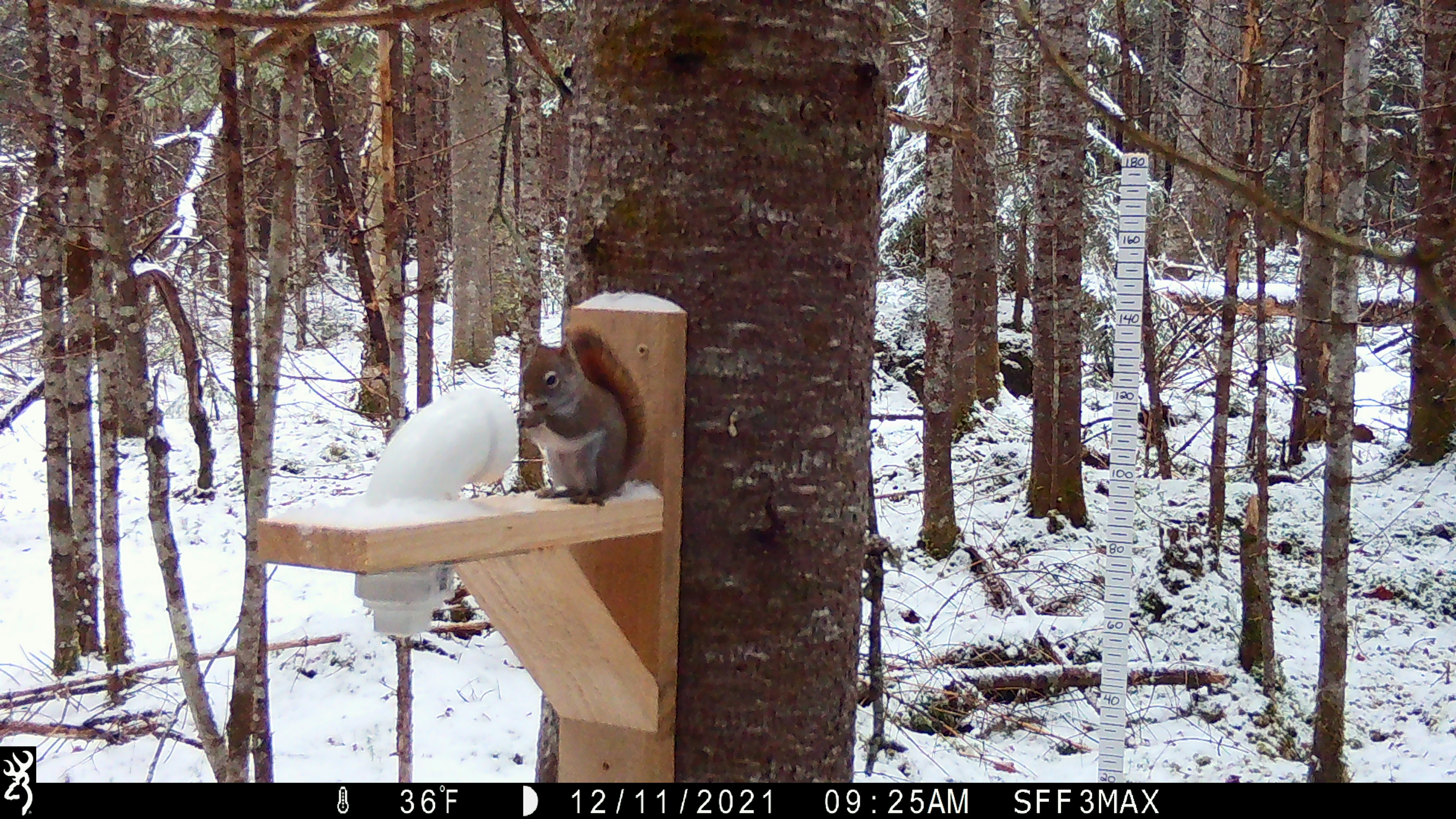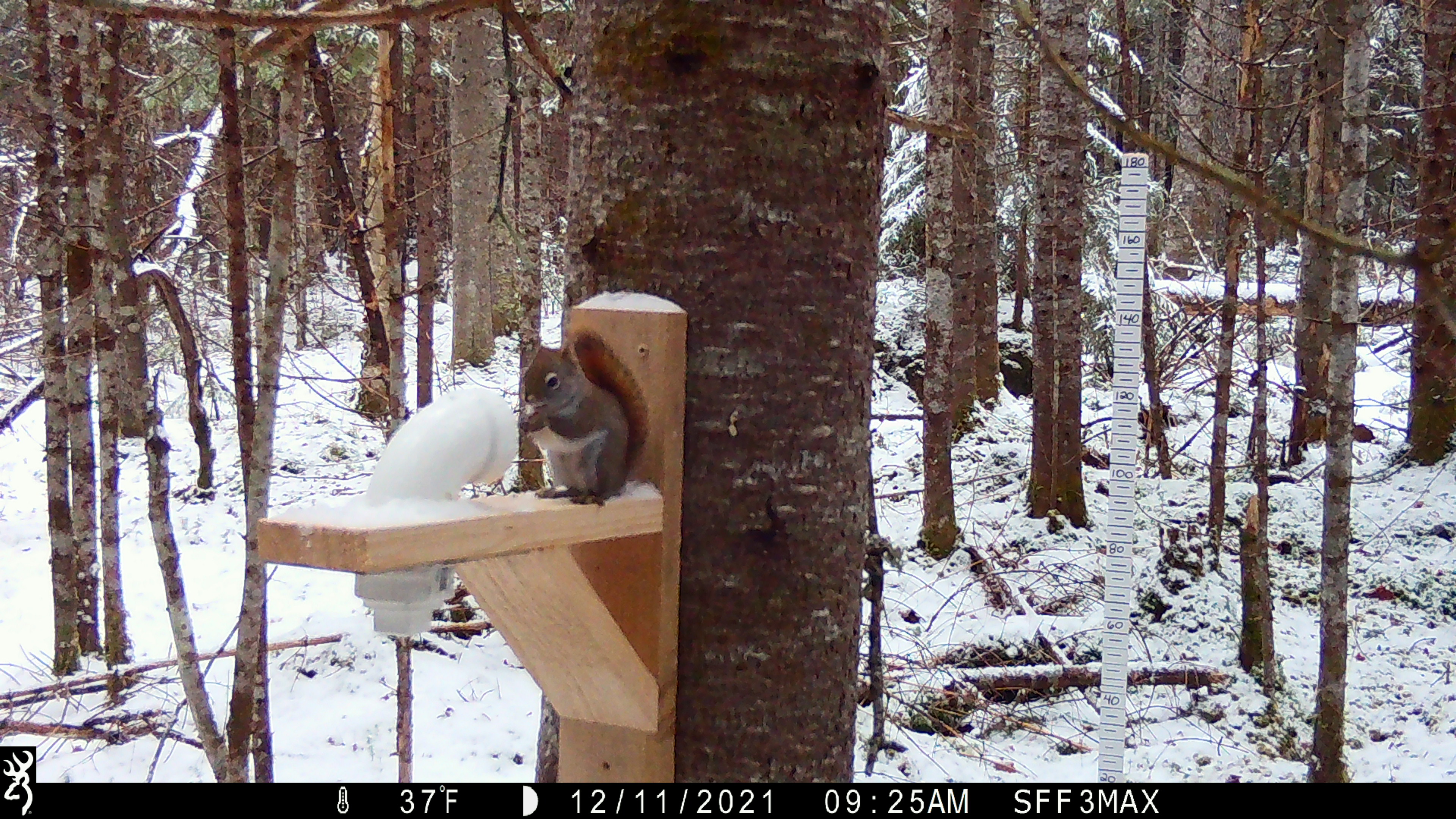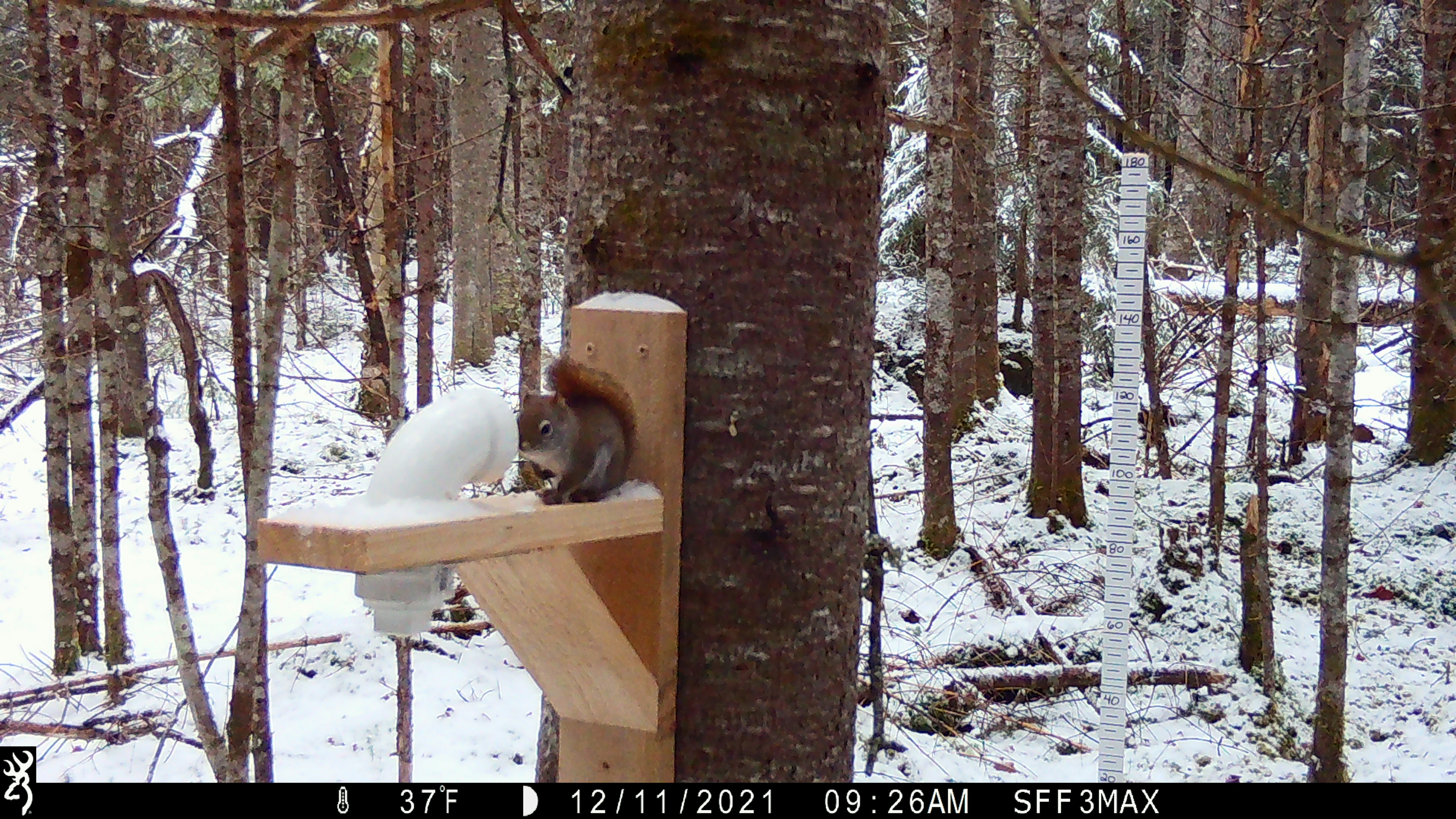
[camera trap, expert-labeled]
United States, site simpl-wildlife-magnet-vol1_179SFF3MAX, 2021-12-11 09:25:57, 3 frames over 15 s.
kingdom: Animalia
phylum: Chordata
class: Mammalia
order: Rodentia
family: Sciuridae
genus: Tamiasciurus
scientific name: Tamiasciurus hudsonicus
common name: red squirrel